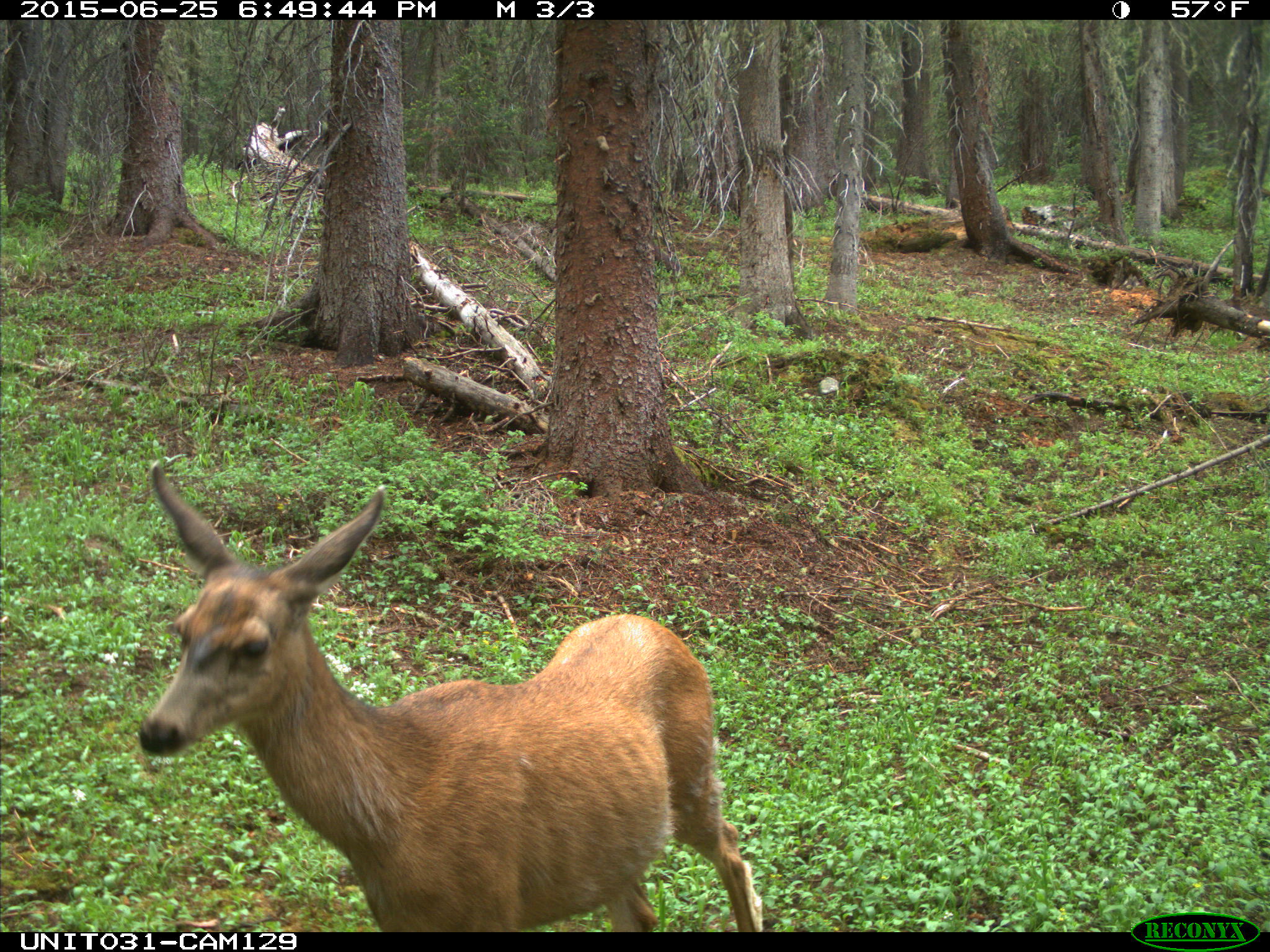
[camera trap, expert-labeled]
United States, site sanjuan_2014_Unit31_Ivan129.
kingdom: Animalia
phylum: Chordata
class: Mammalia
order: Artiodactyla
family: Cervidae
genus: Odocoileus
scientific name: Odocoileus hemionus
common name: mule deer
Odocoileus hemionus (mule deer).